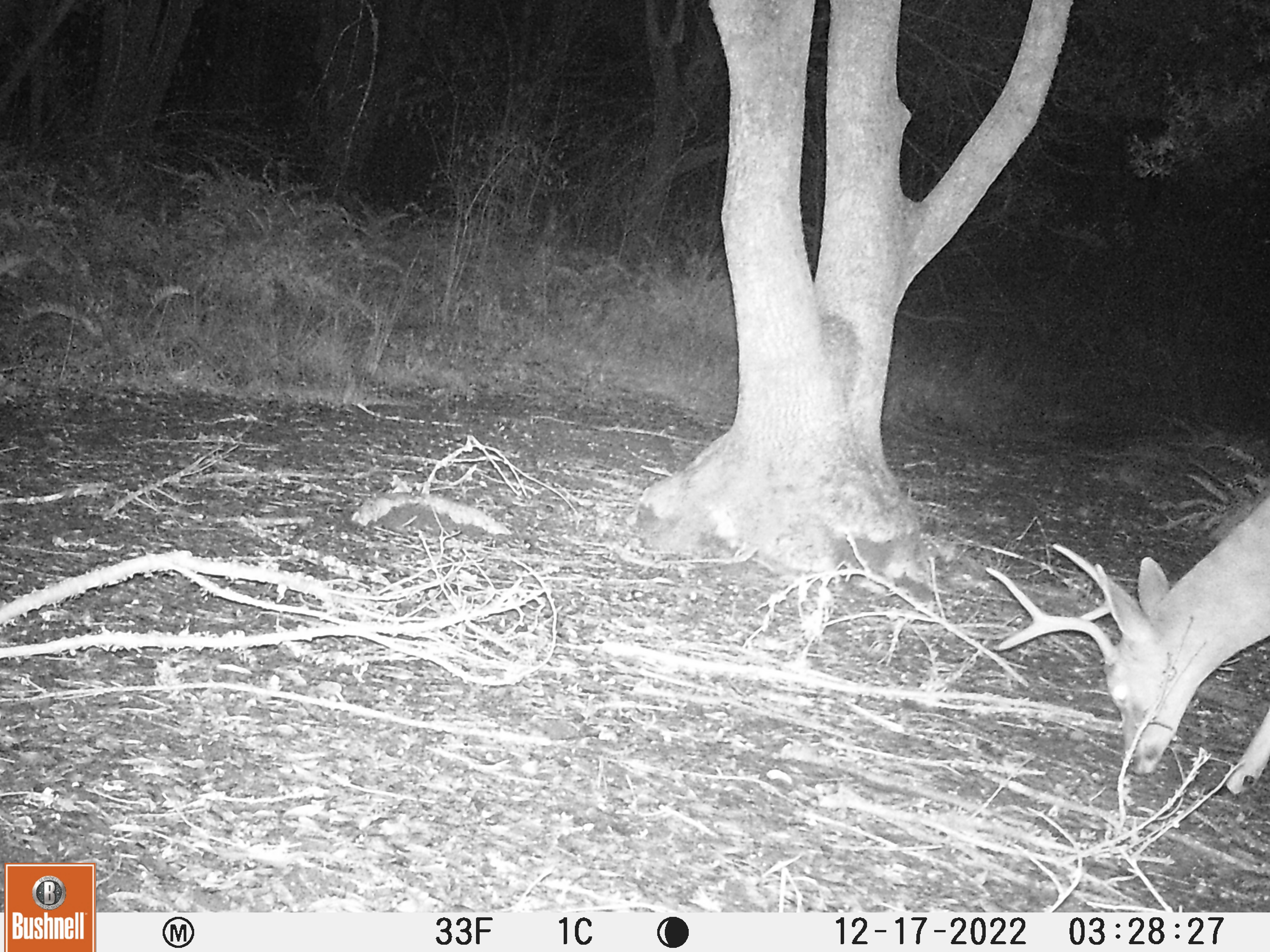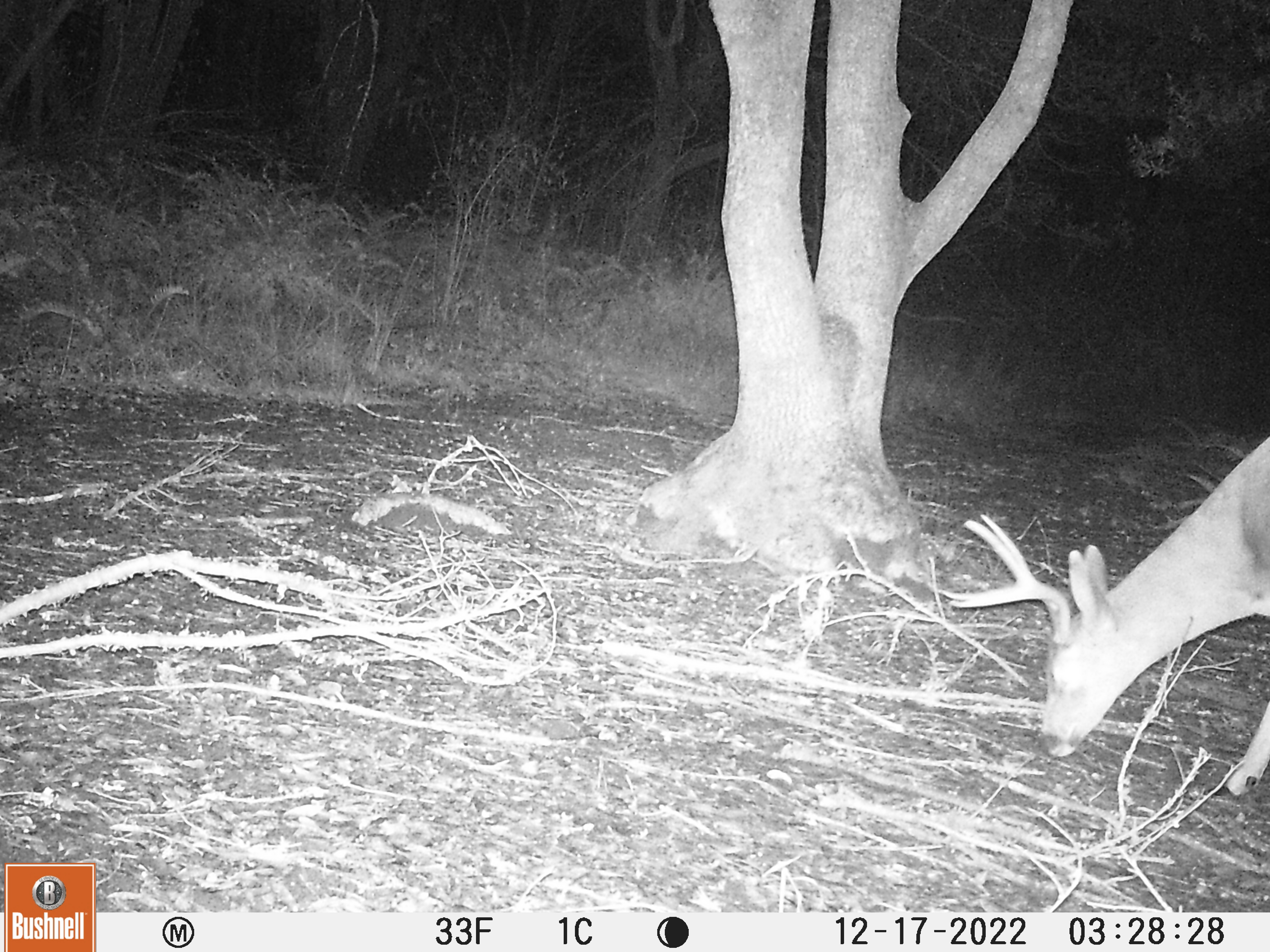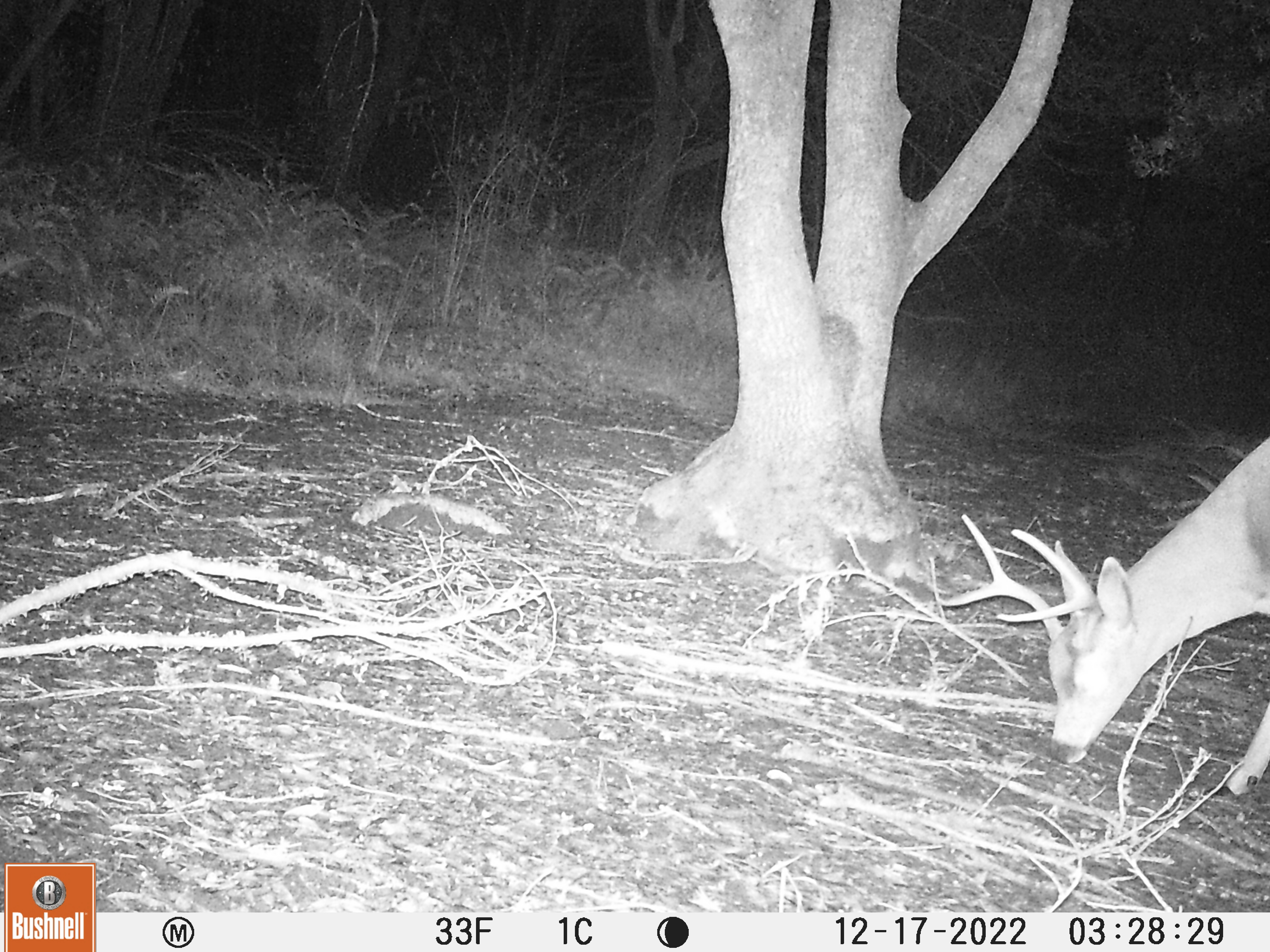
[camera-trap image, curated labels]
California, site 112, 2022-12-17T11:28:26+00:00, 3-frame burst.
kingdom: Animalia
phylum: Chordata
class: Mammalia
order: Artiodactyla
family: Cervidae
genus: Odocoileus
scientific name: Odocoileus hemionus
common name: mule deer